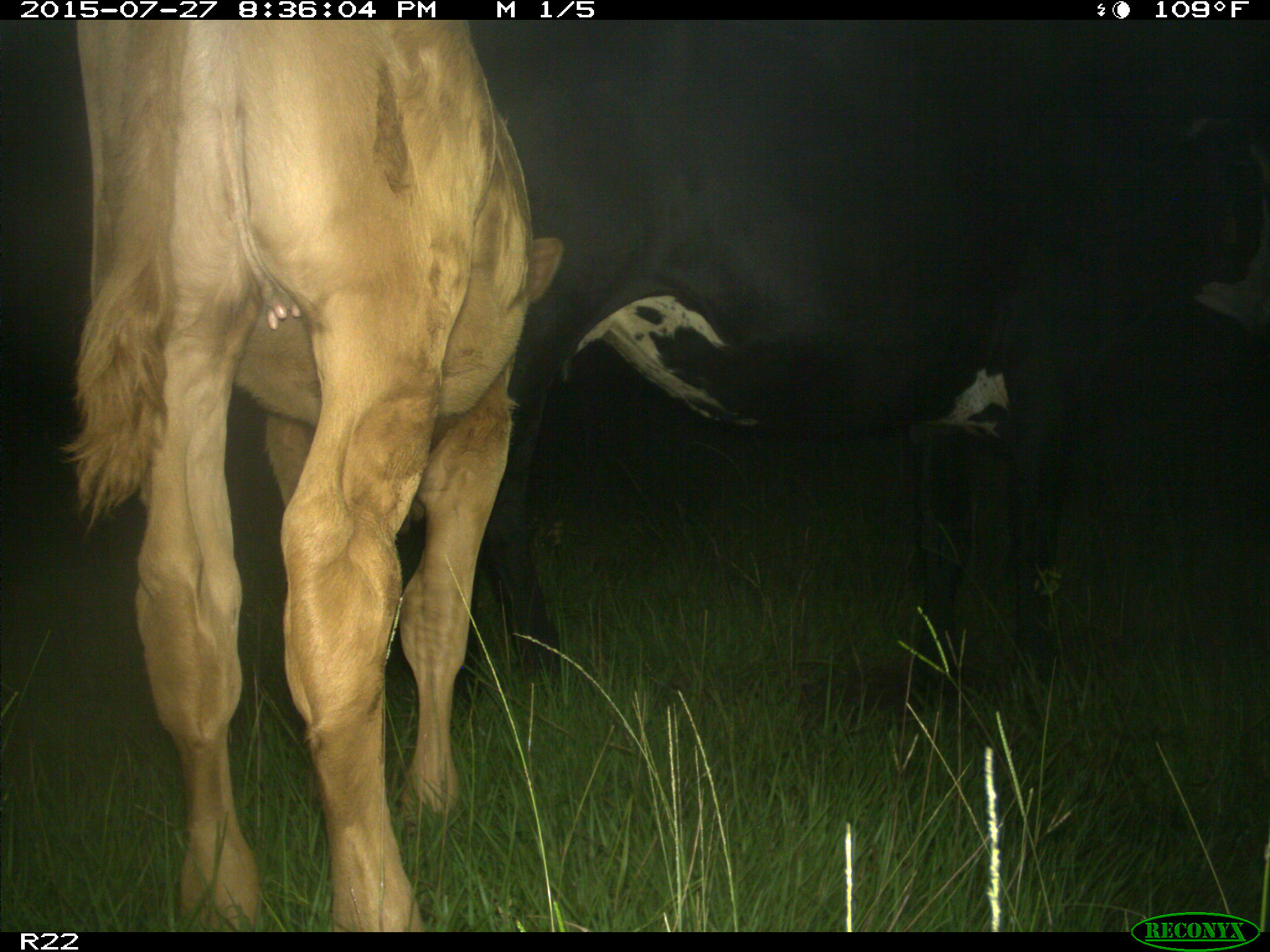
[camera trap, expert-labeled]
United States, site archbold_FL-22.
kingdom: Animalia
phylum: Chordata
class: Mammalia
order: Artiodactyla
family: Suidae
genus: Sus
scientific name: Sus scrofa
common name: wild boar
Sus scrofa (wild boar).